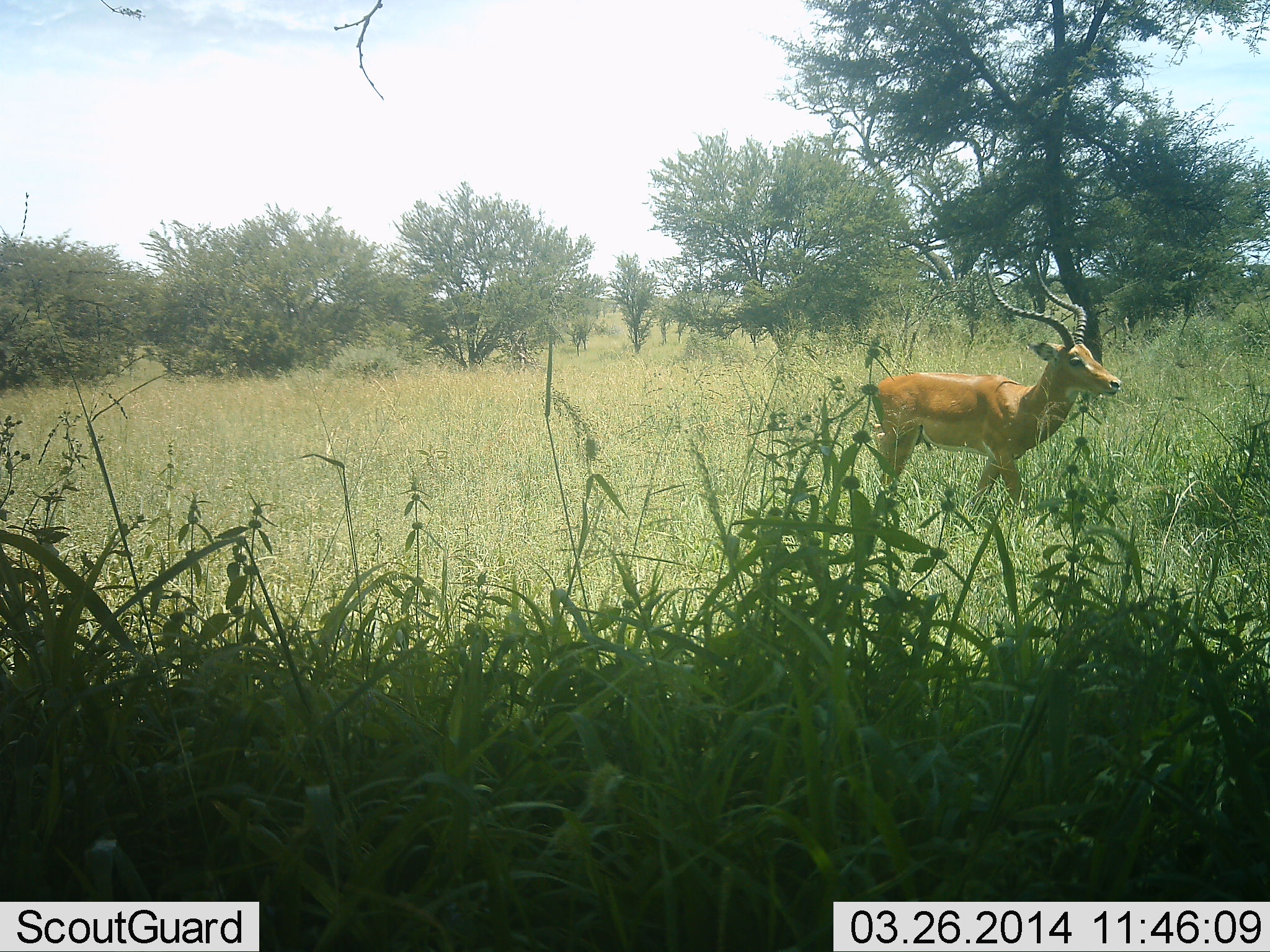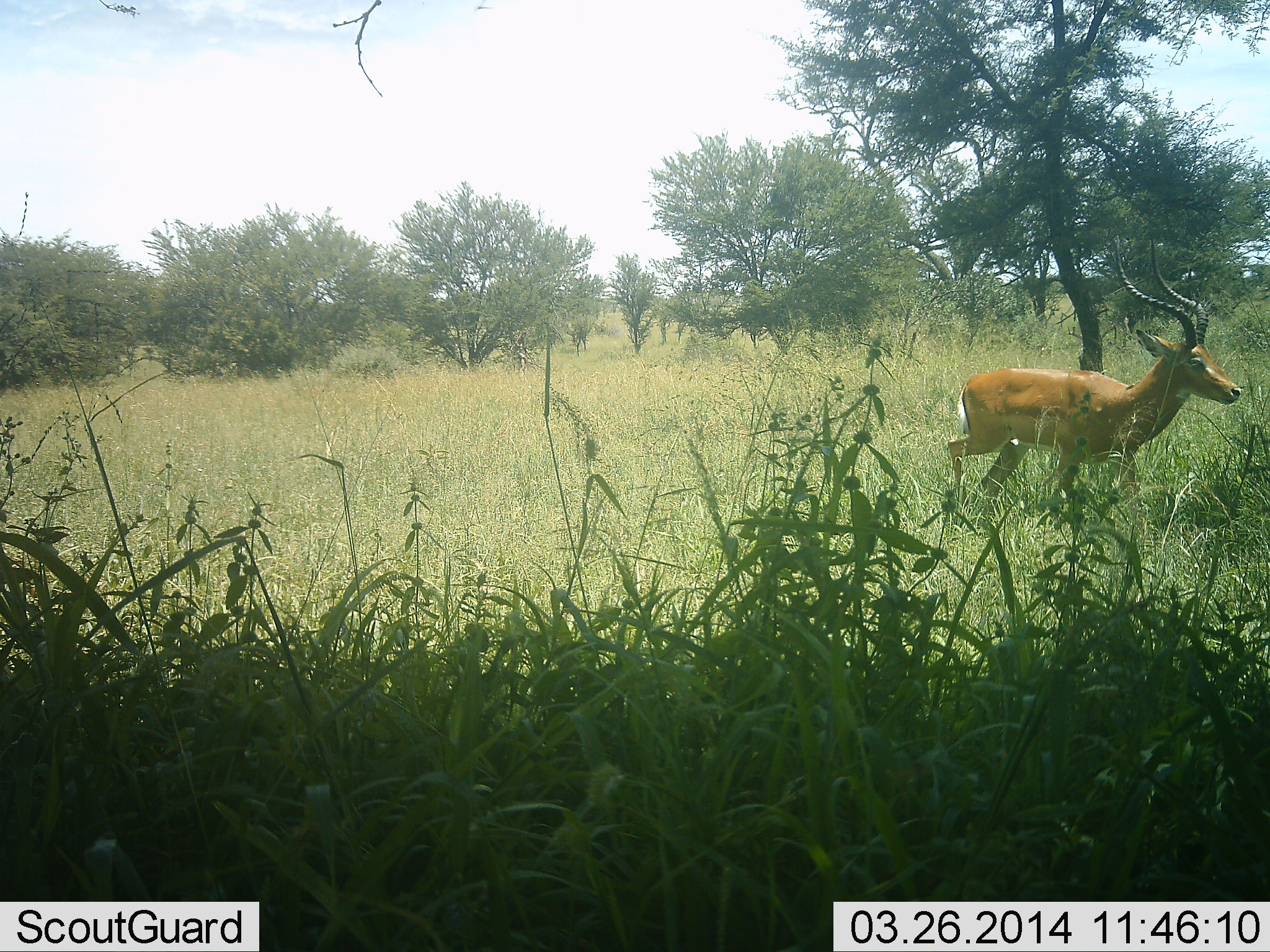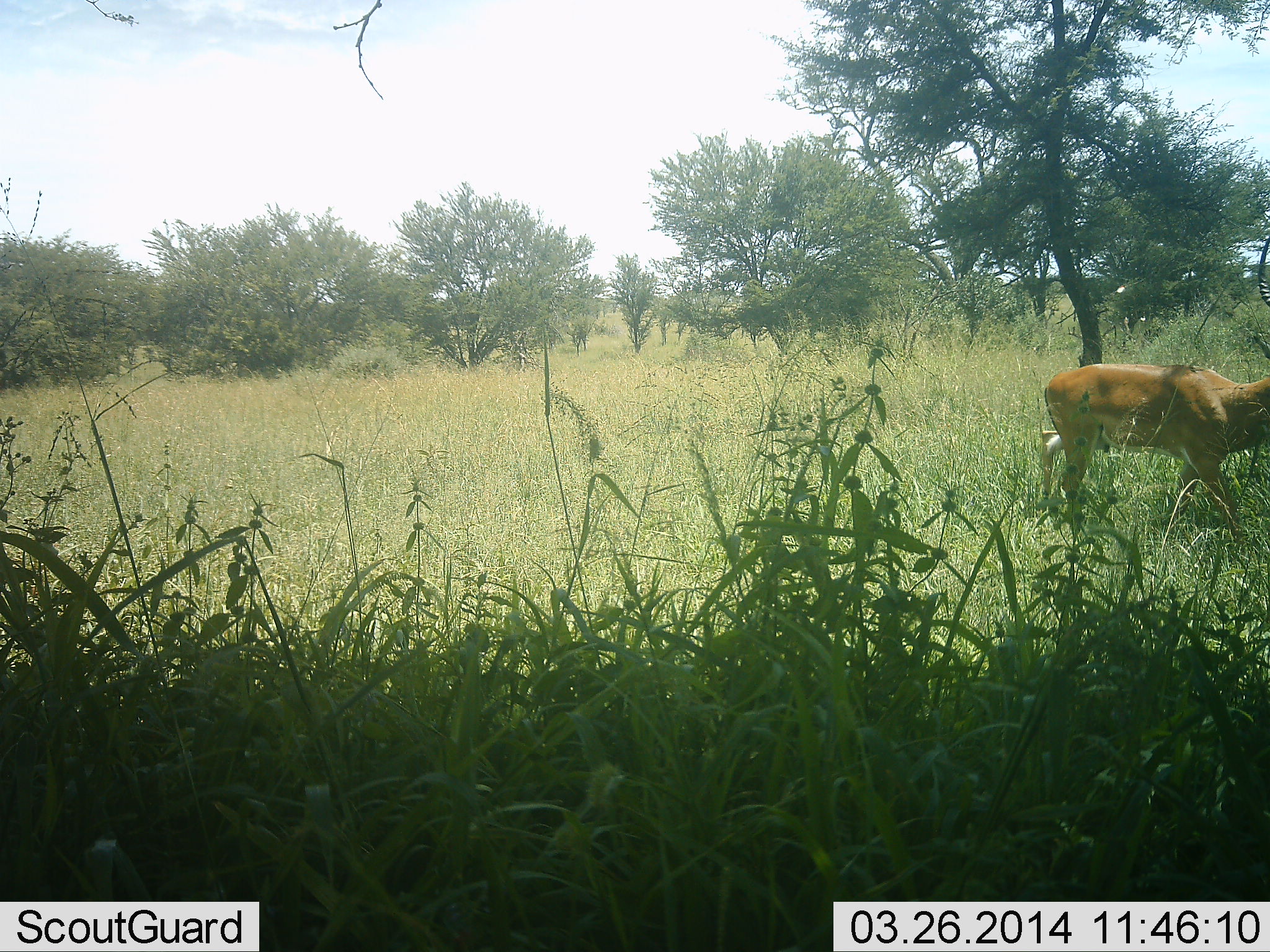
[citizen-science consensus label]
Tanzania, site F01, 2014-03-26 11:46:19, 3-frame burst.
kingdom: Animalia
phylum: Chordata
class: Mammalia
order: Artiodactyla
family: Bovidae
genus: Aepyceros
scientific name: Aepyceros melampus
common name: impala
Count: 1.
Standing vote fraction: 0%.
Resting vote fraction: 0%.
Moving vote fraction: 100%.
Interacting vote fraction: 0%.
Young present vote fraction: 0%.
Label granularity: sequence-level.